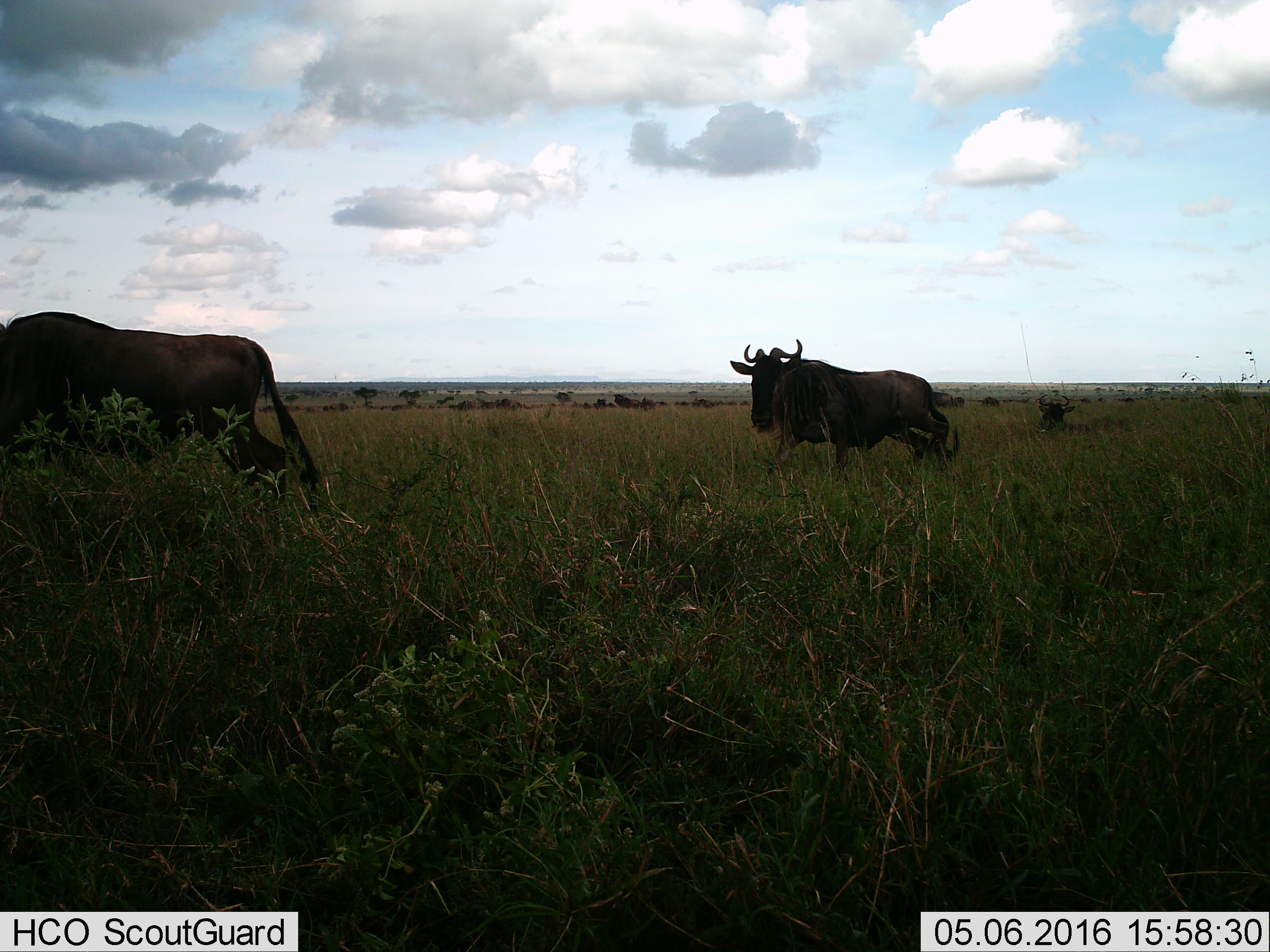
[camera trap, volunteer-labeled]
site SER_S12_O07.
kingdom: Animalia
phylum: Chordata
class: Mammalia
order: Artiodactyla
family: Bovidae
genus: Connochaetes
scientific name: Connochaetes taurinus taurinus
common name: blue wildebeest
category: wildebeestblue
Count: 2.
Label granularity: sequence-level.